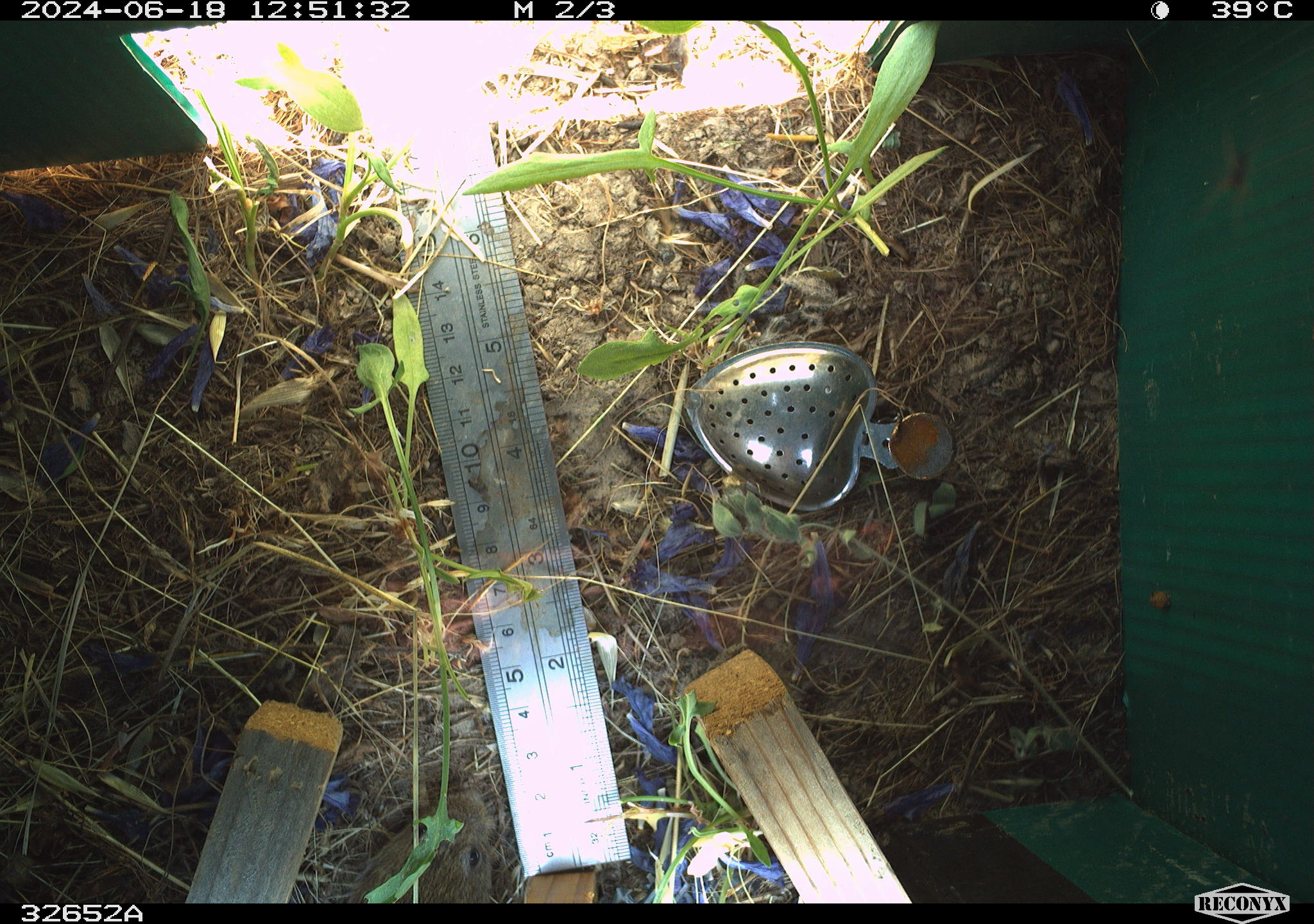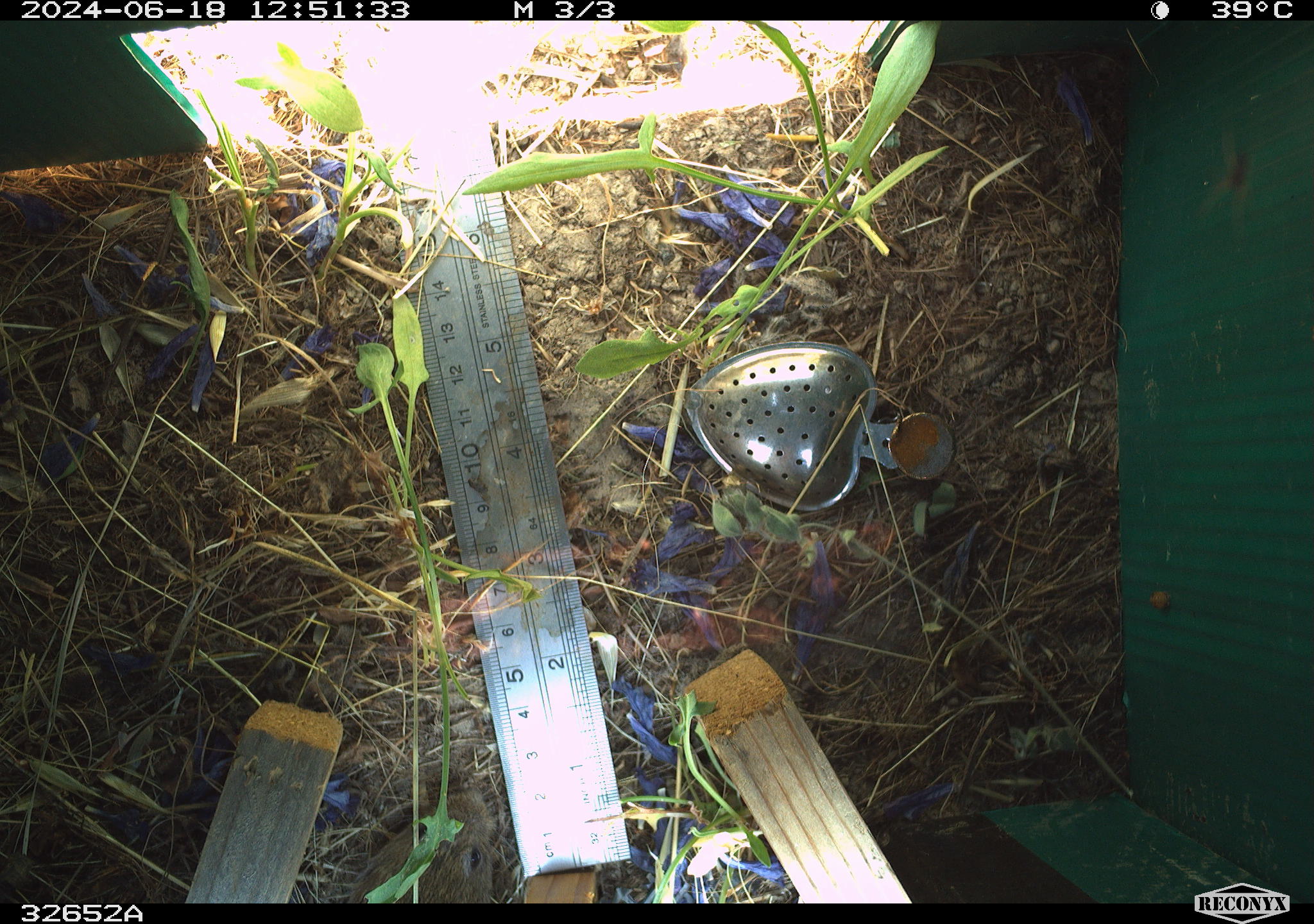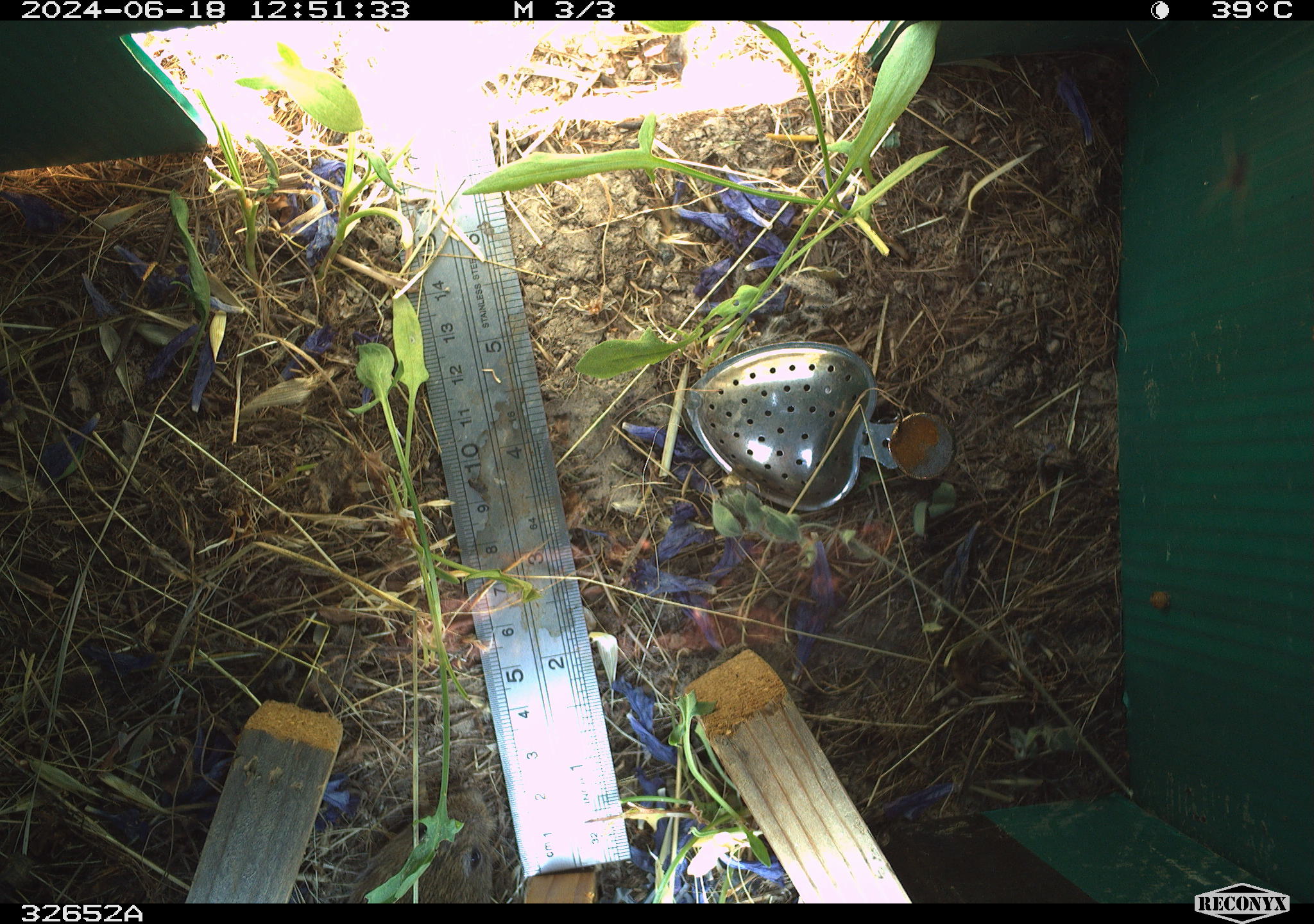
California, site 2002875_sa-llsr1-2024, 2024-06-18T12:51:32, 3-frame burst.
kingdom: Animalia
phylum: Chordata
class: Mammalia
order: Rodentia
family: Cricetidae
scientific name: Arvicolinae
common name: voles, lemmings, and muskrats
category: arvicolinae subfamily